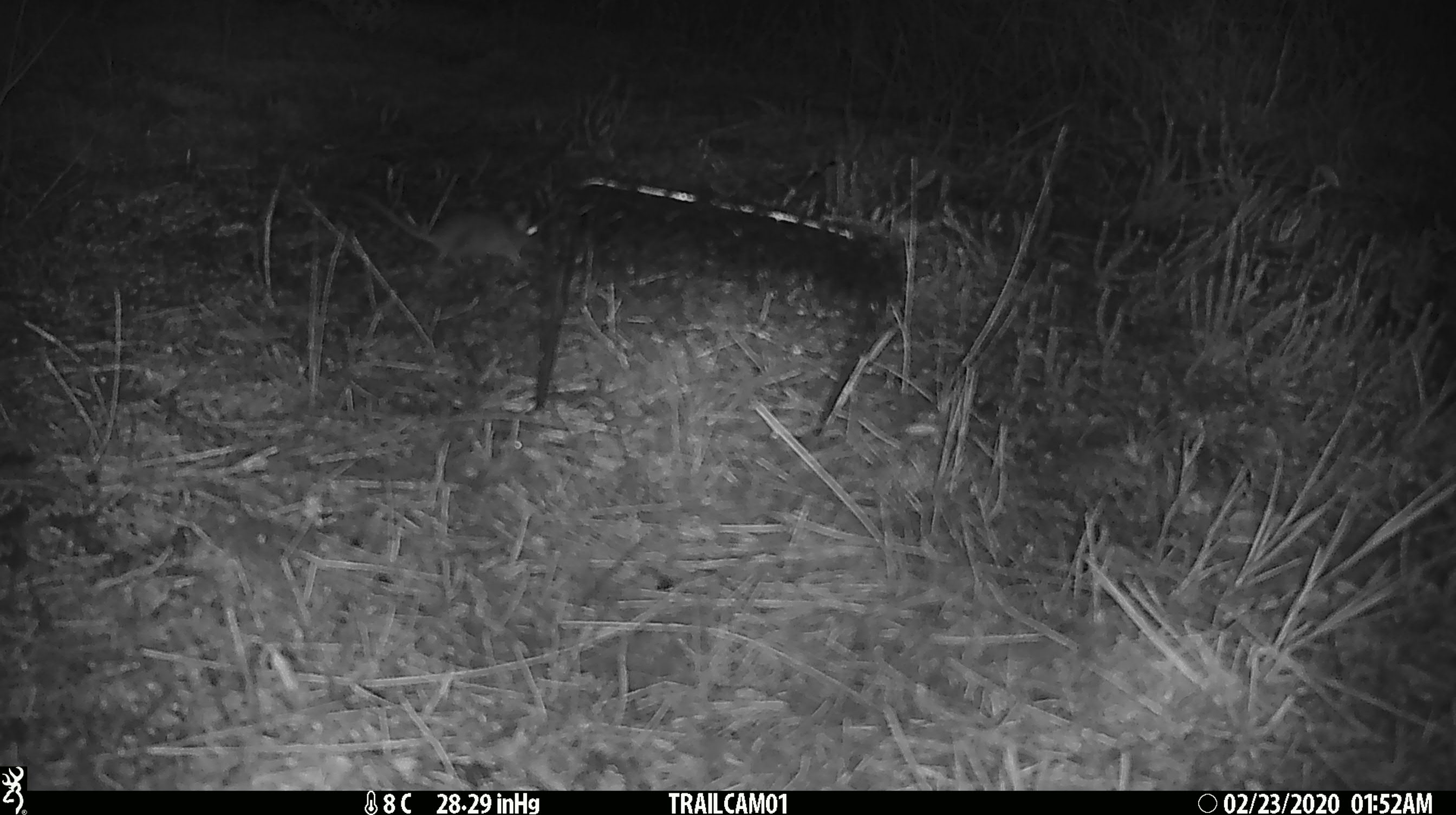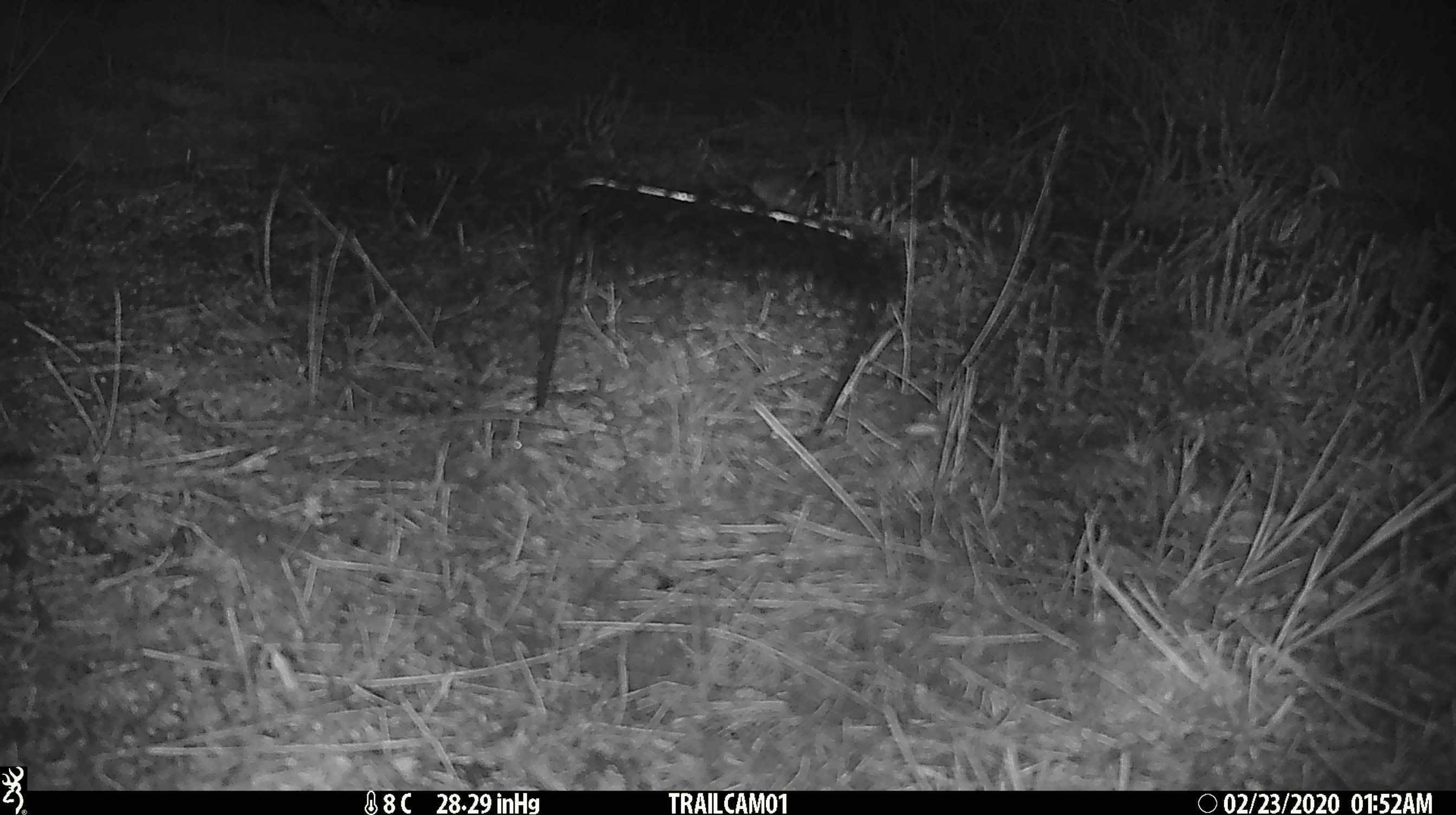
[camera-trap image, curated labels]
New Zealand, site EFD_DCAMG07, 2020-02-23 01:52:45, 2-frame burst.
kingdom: Animalia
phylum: Chordata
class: Mammalia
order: Rodentia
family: Muridae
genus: Mus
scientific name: Mus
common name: mouse